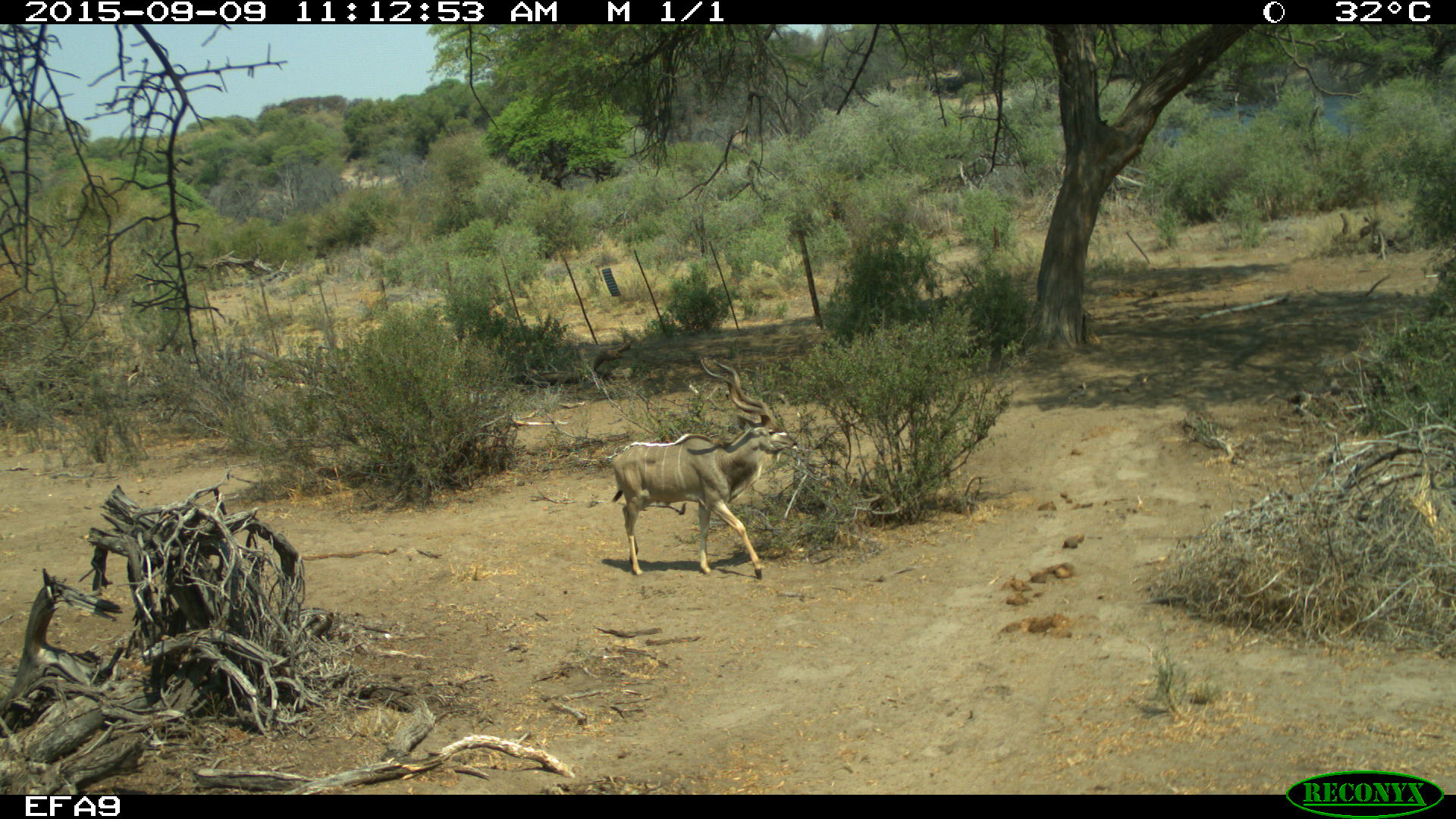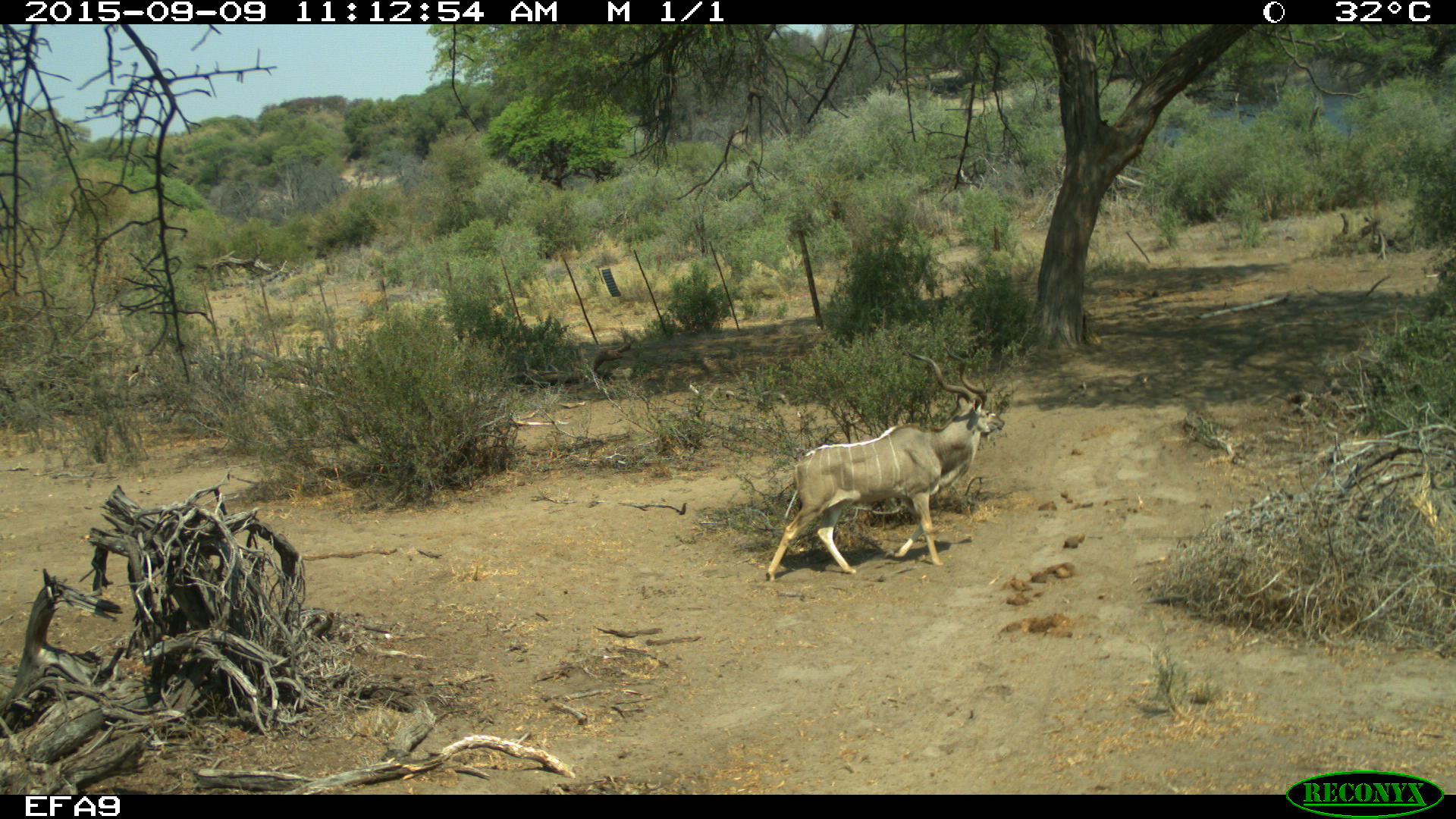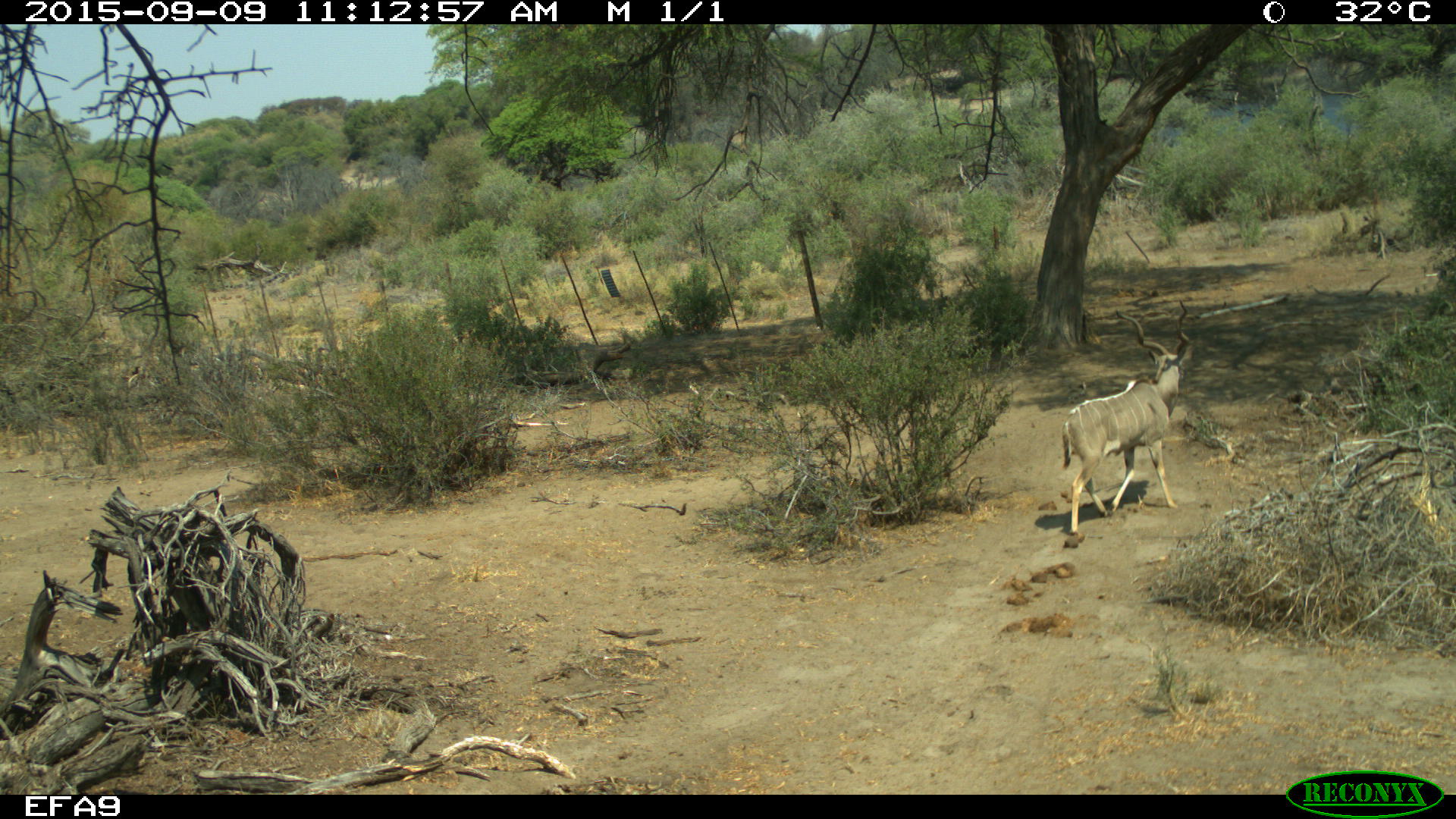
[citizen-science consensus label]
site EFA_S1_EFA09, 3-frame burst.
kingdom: Animalia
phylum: Chordata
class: Mammalia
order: Artiodactyla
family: Bovidae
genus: Tragelaphus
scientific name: Tragelaphus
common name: kudu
Kudu (Tragelaphus), count 1. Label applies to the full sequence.